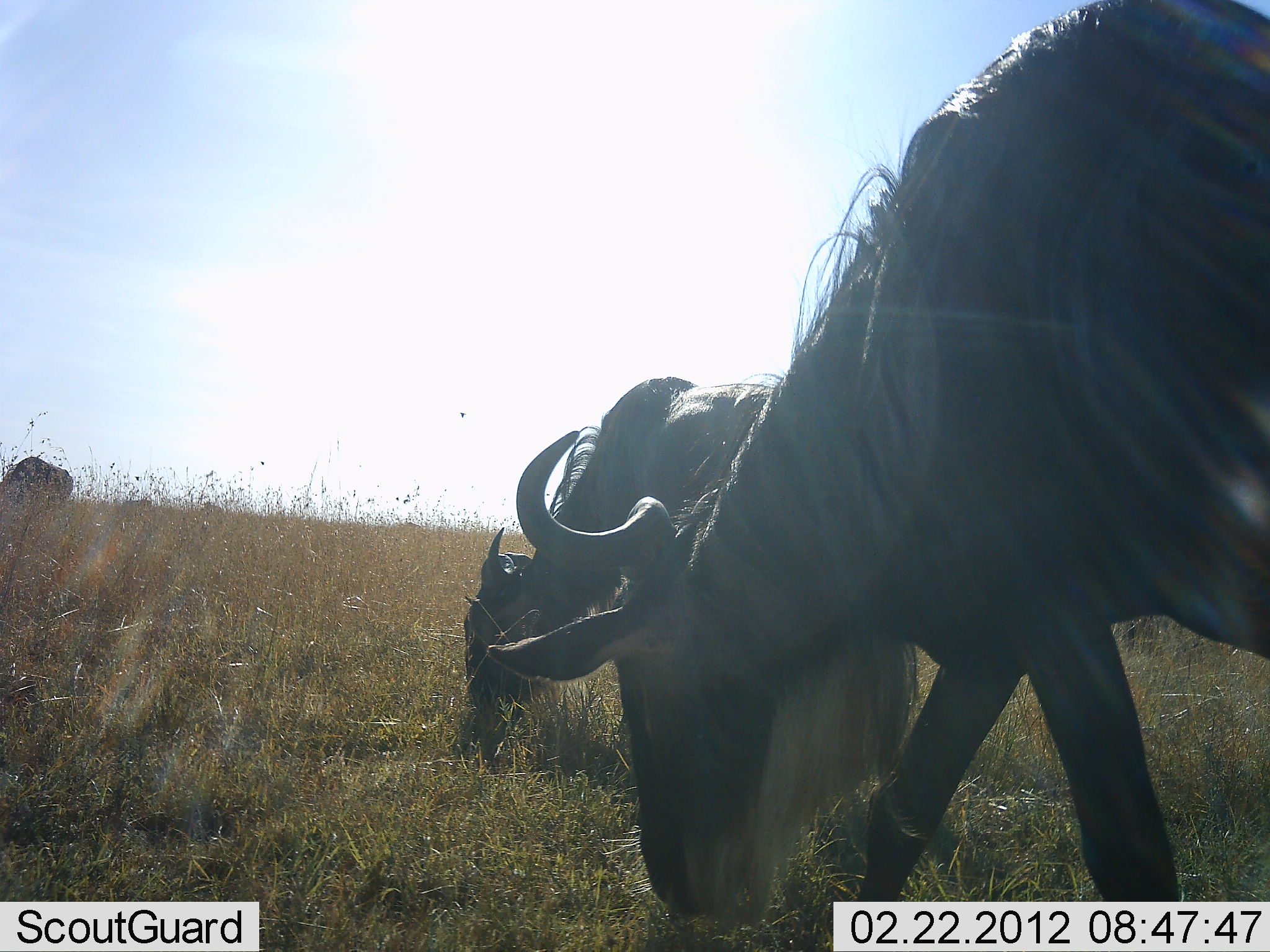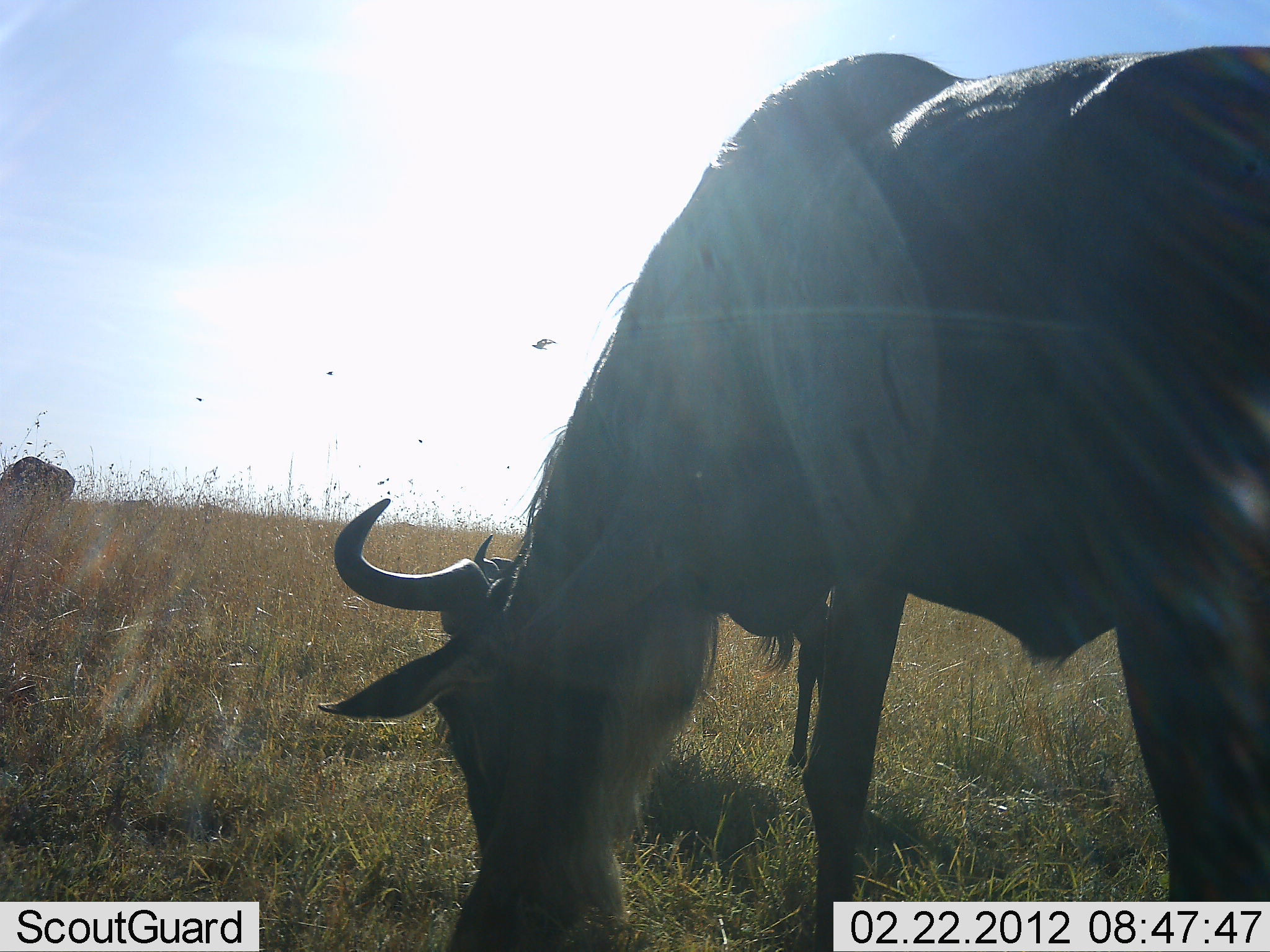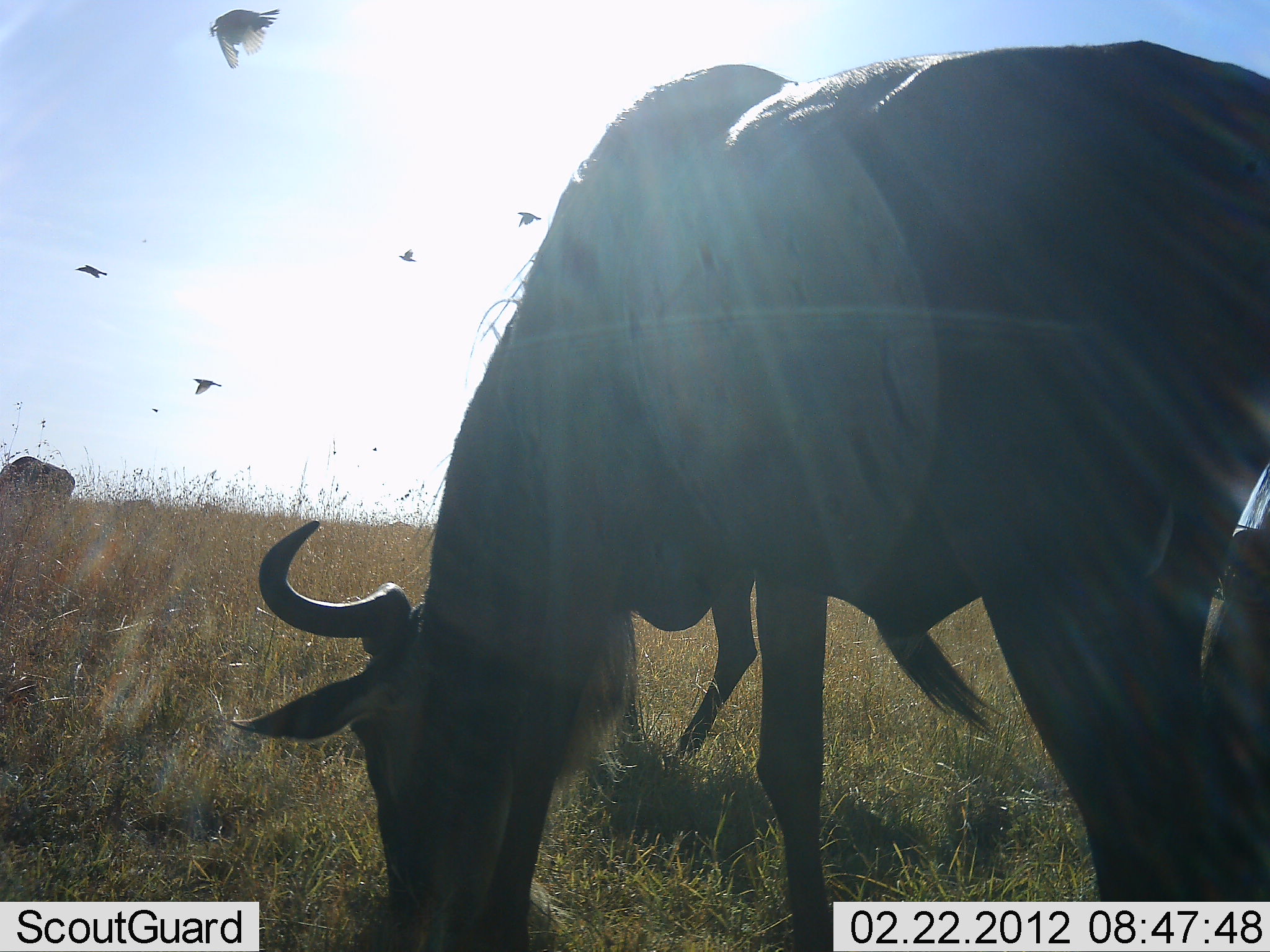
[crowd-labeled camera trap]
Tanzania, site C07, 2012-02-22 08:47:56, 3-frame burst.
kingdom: Animalia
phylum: Chordata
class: Mammalia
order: Artiodactyla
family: Bovidae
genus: Connochaetes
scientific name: Connochaetes taurinus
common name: blue wildebeest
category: wildebeest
Wildebeest (blue wildebeest) (Connochaetes taurinus), count 3. Behavior (volunteer vote fractions): standing 12%, resting 12%, moving 6%, interacting 0%. Young present (vote fraction): 0%. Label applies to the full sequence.